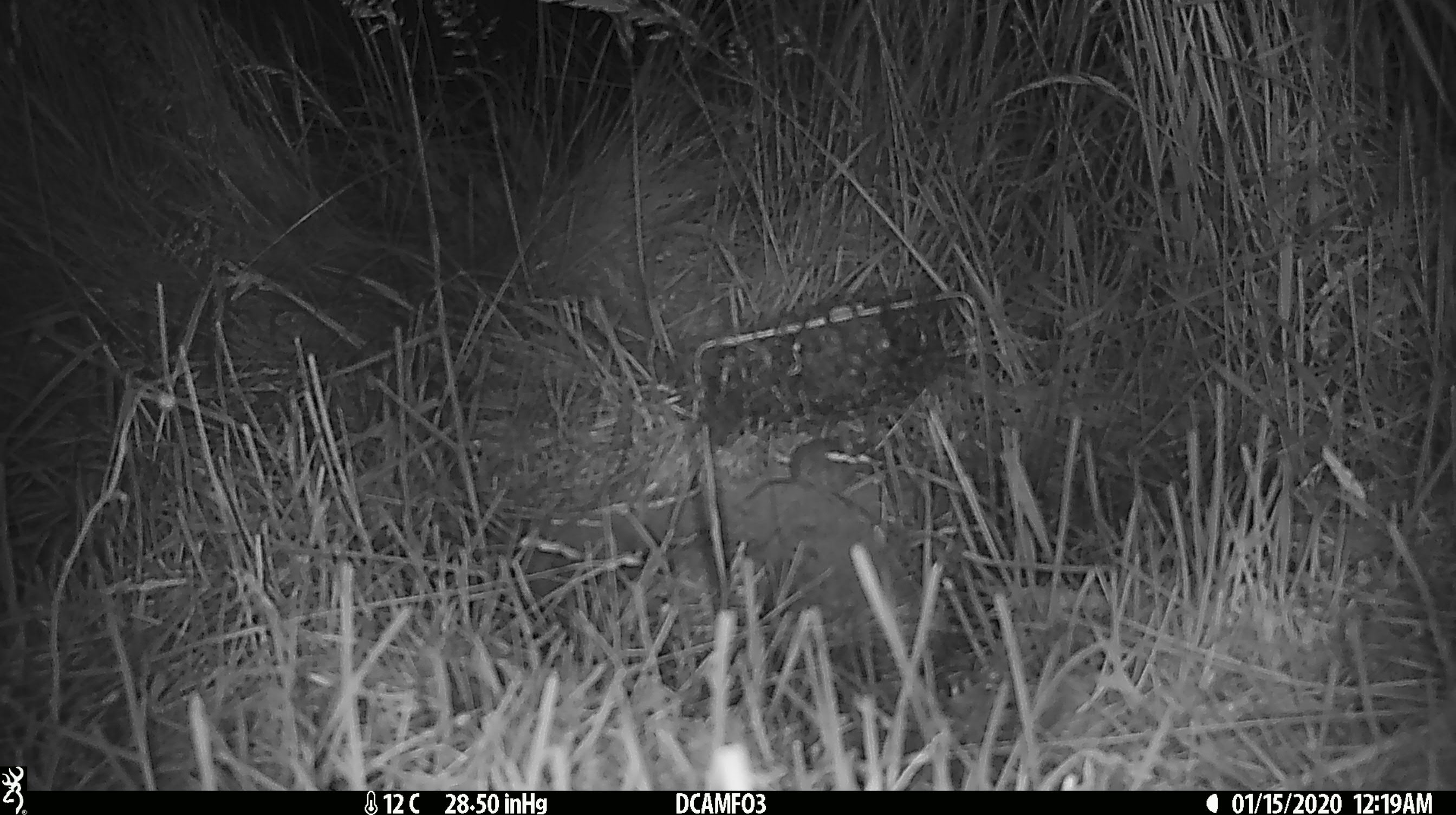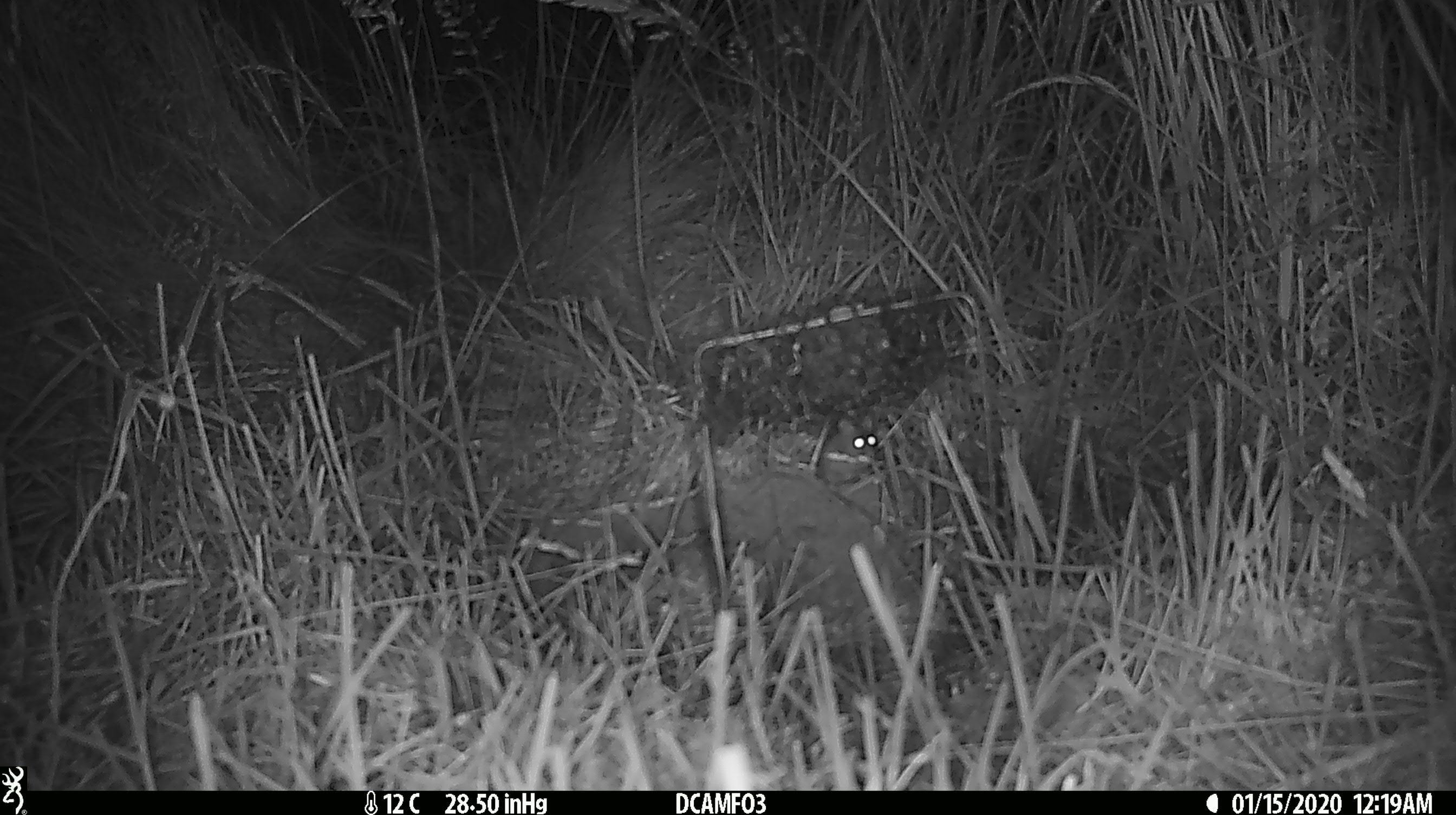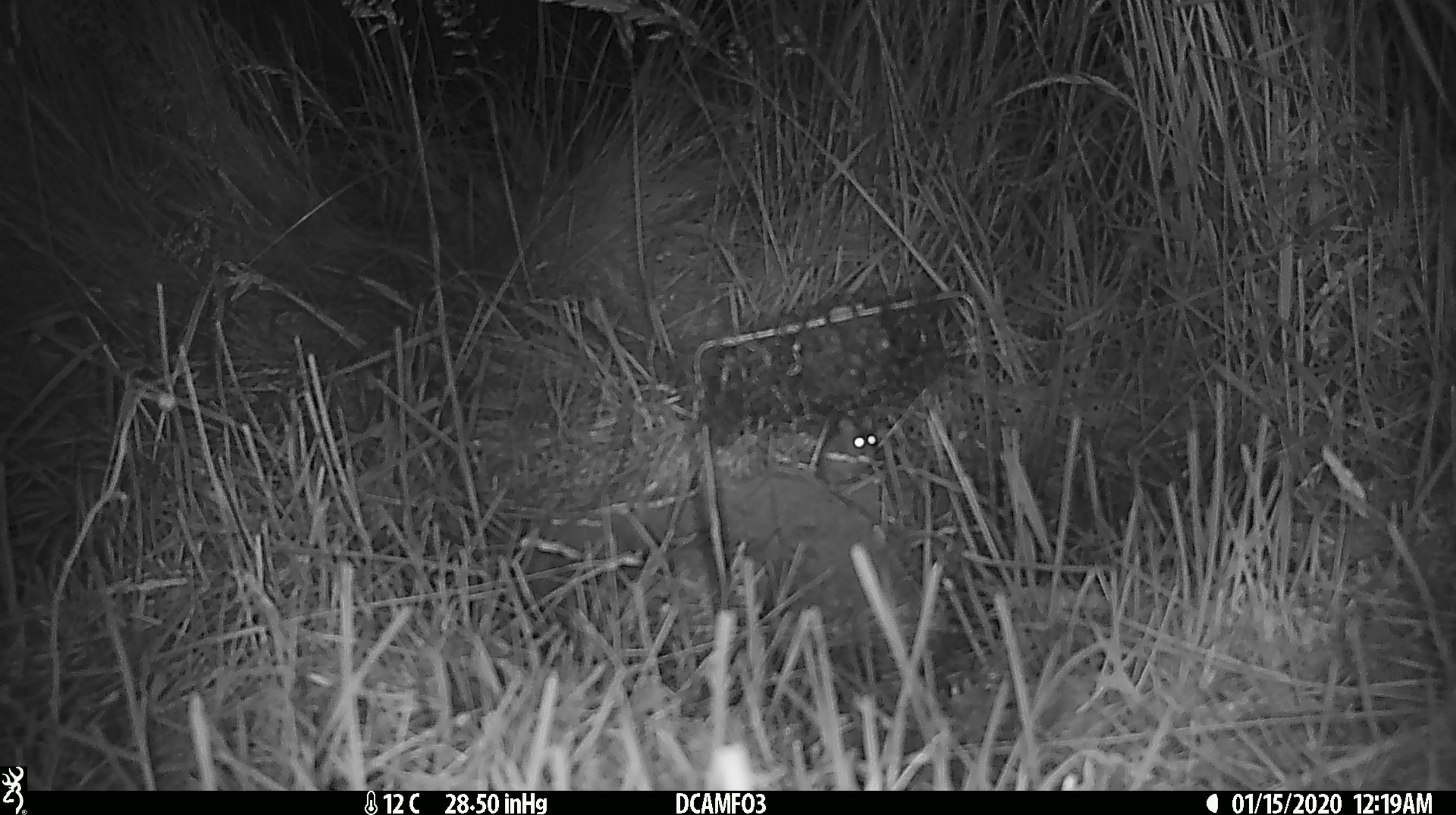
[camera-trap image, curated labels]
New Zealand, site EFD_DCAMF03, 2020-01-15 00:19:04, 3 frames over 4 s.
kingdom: Animalia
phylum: Chordata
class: Mammalia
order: Rodentia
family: Muridae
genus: Mus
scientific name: Mus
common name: mouse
Mouse (Mus).